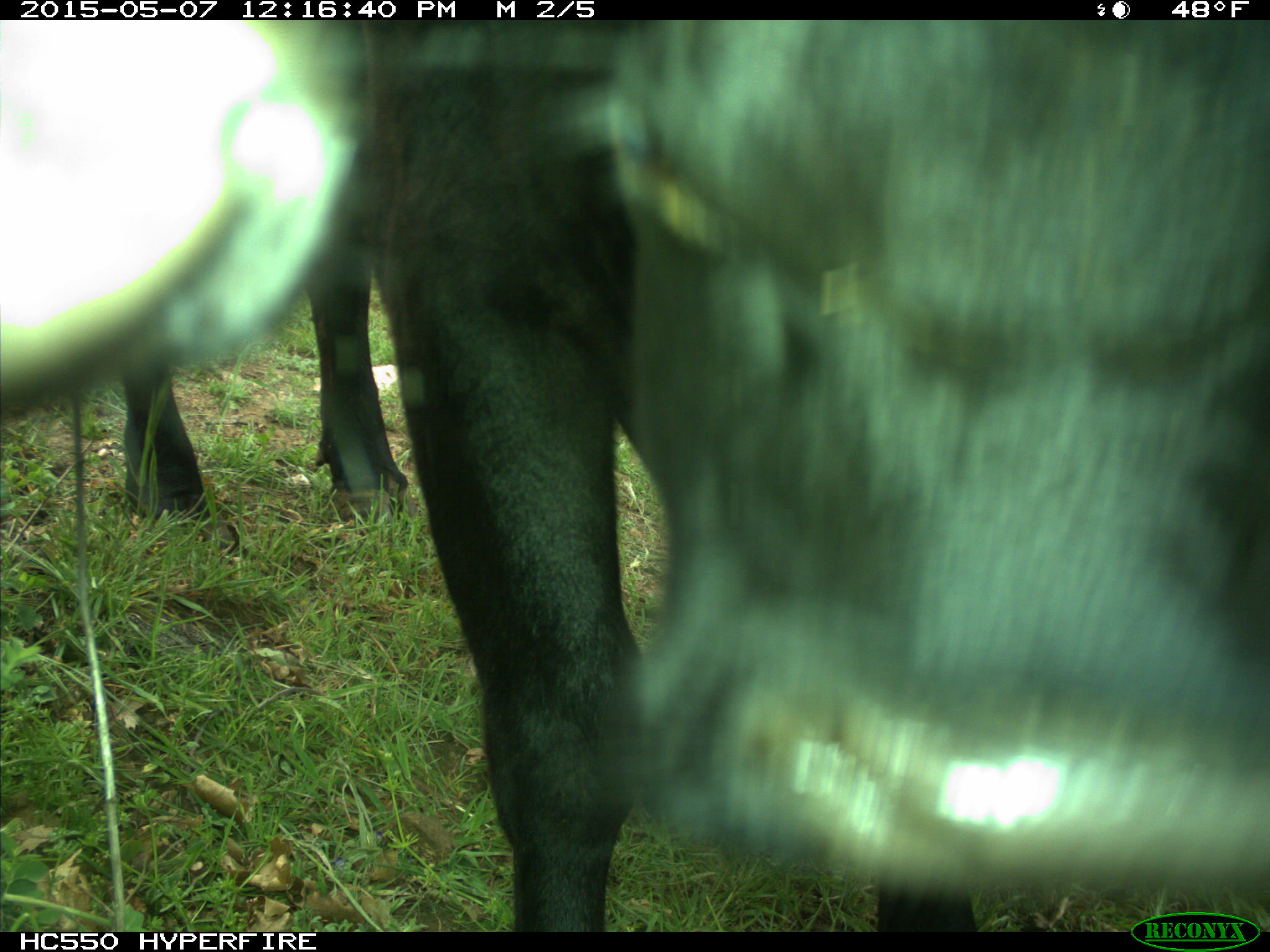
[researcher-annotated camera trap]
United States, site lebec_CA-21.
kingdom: Animalia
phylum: Chordata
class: Mammalia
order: Artiodactyla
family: Bovidae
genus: Bos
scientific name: Bos taurus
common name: domestic cow